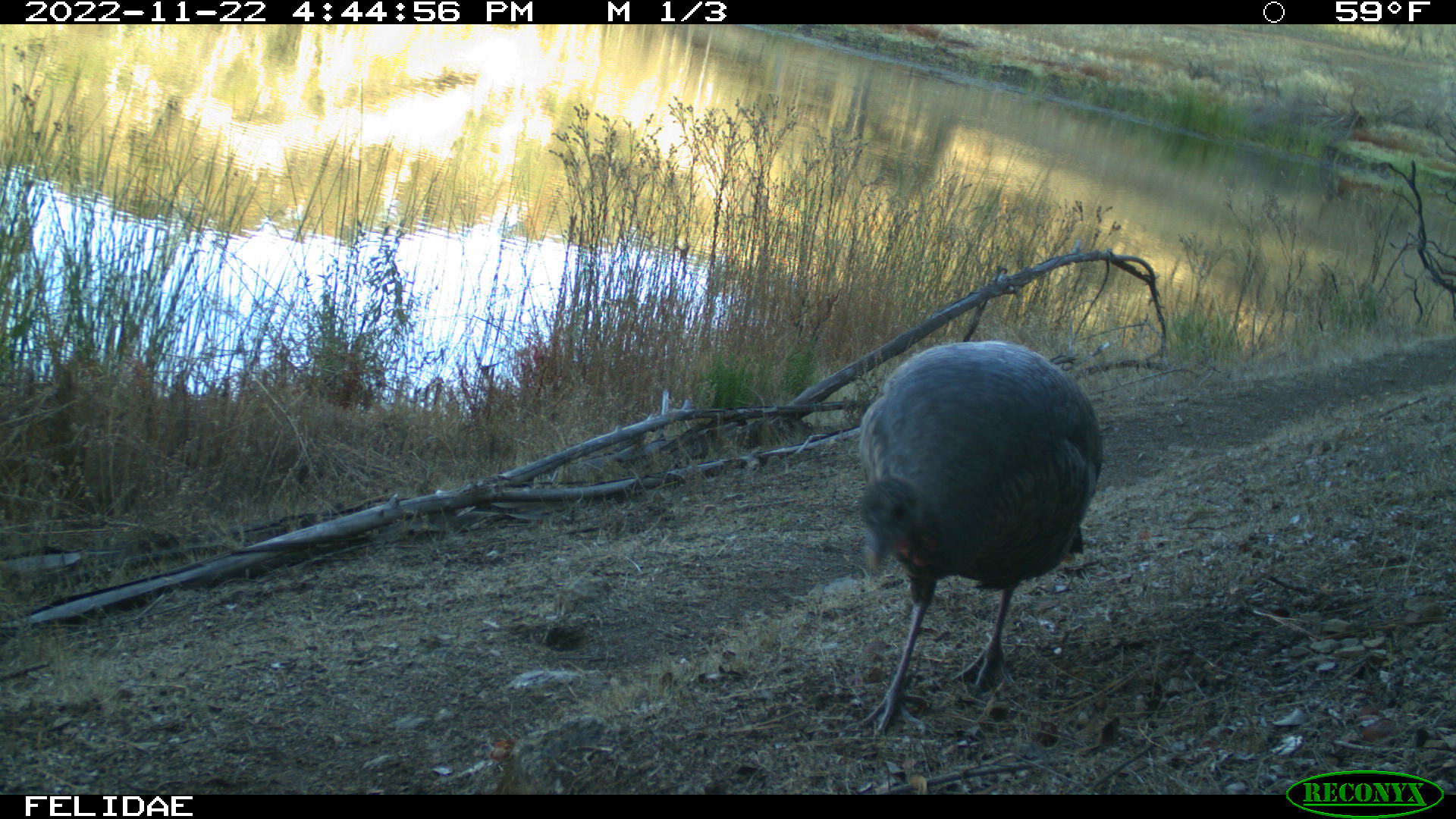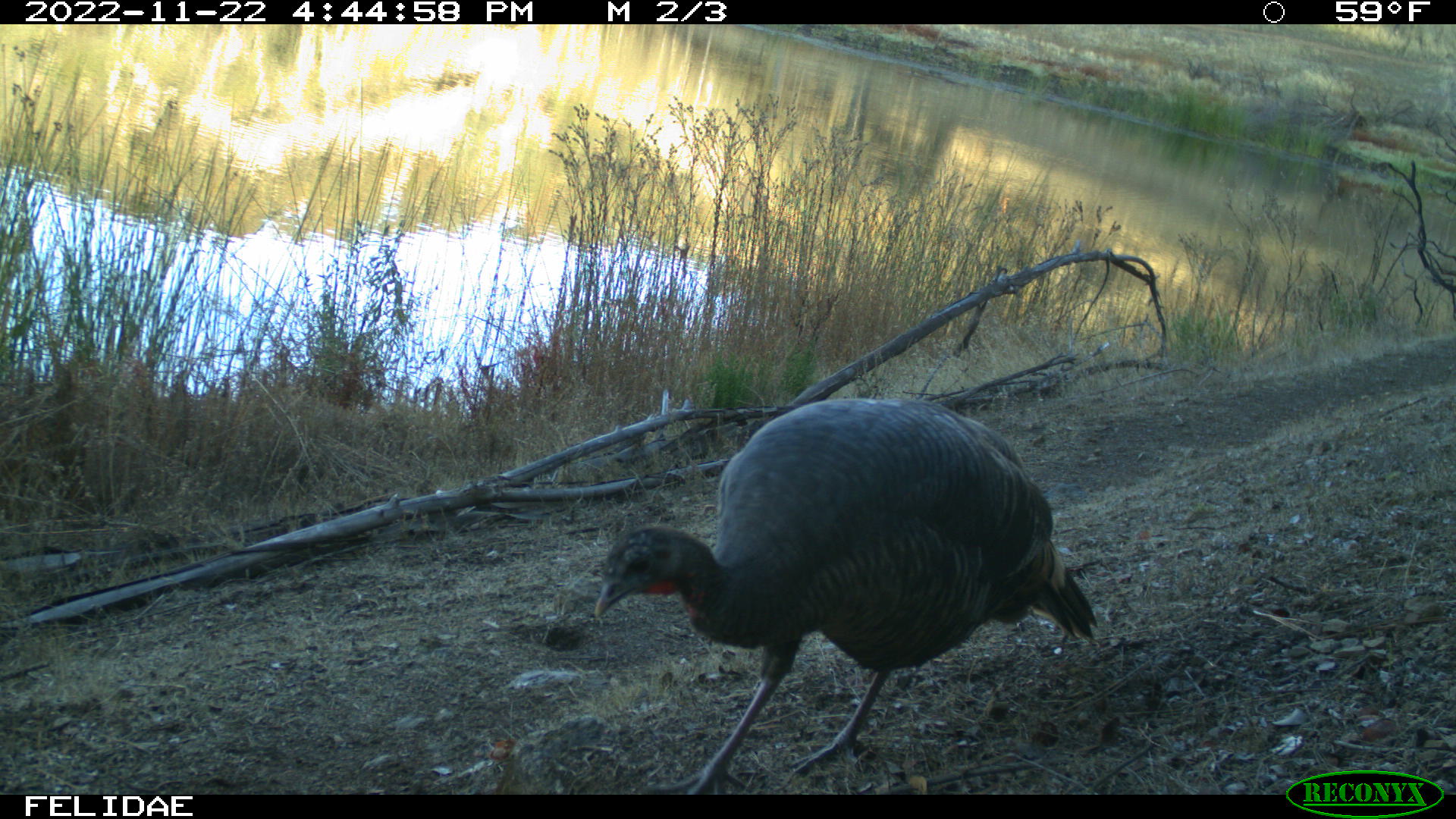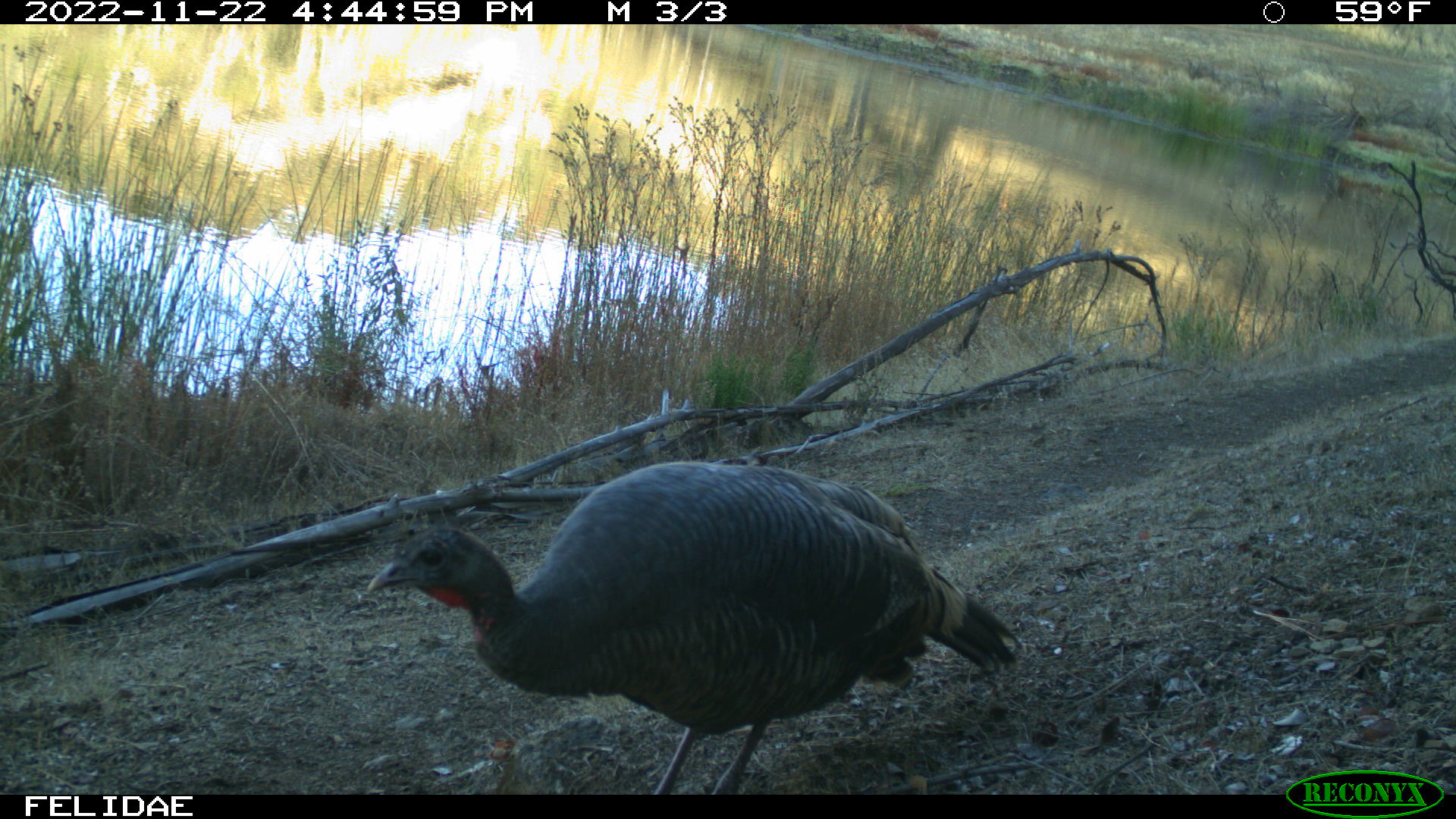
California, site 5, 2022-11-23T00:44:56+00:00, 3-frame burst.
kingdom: Animalia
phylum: Chordata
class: Aves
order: Galliformes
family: Phasianidae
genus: Meleagris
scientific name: Meleagris gallopavo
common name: turkey